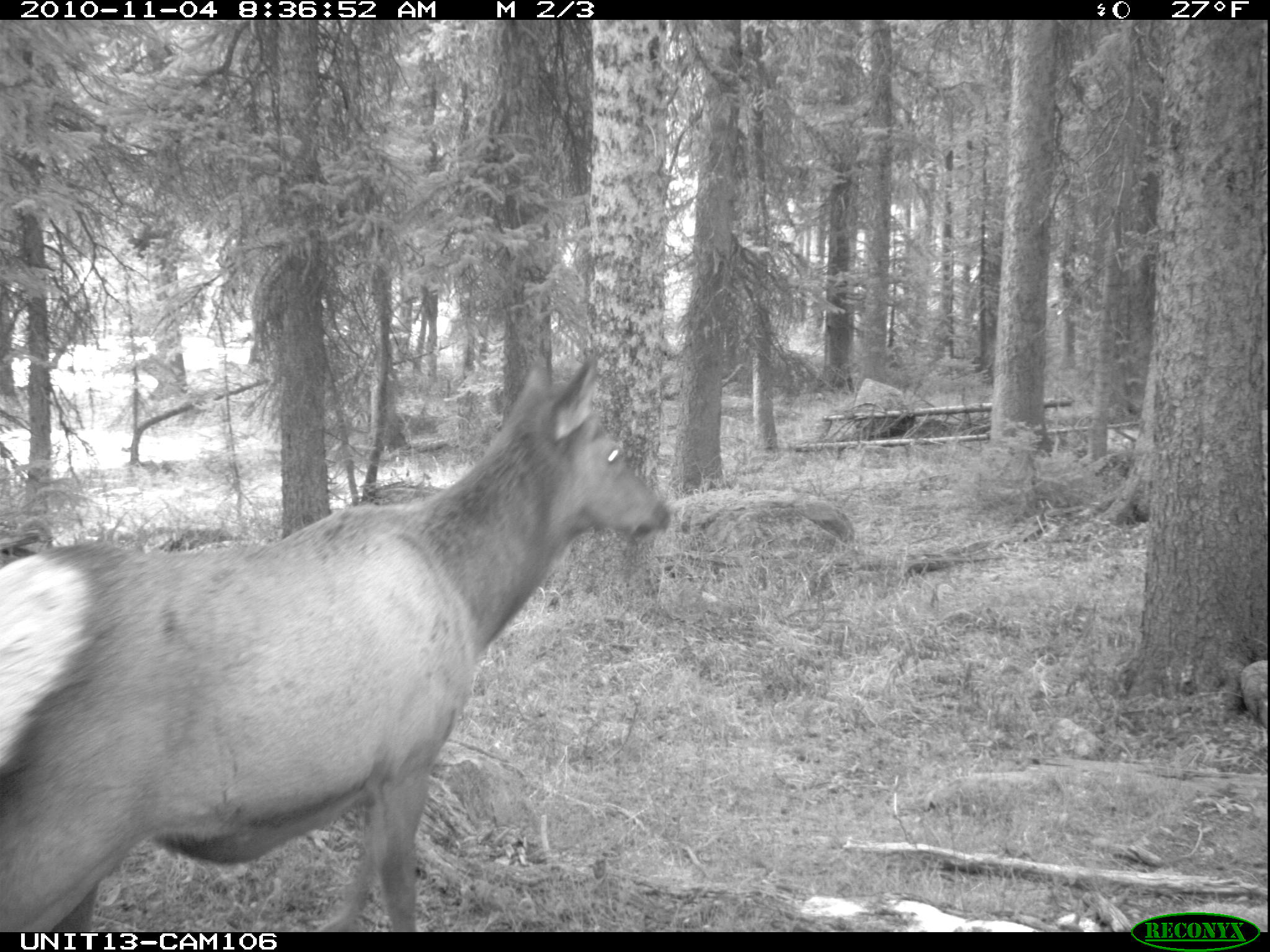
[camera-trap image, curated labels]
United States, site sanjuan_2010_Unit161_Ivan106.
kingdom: Animalia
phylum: Chordata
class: Mammalia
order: Artiodactyla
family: Cervidae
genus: Cervus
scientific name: Cervus elaphus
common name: red deer